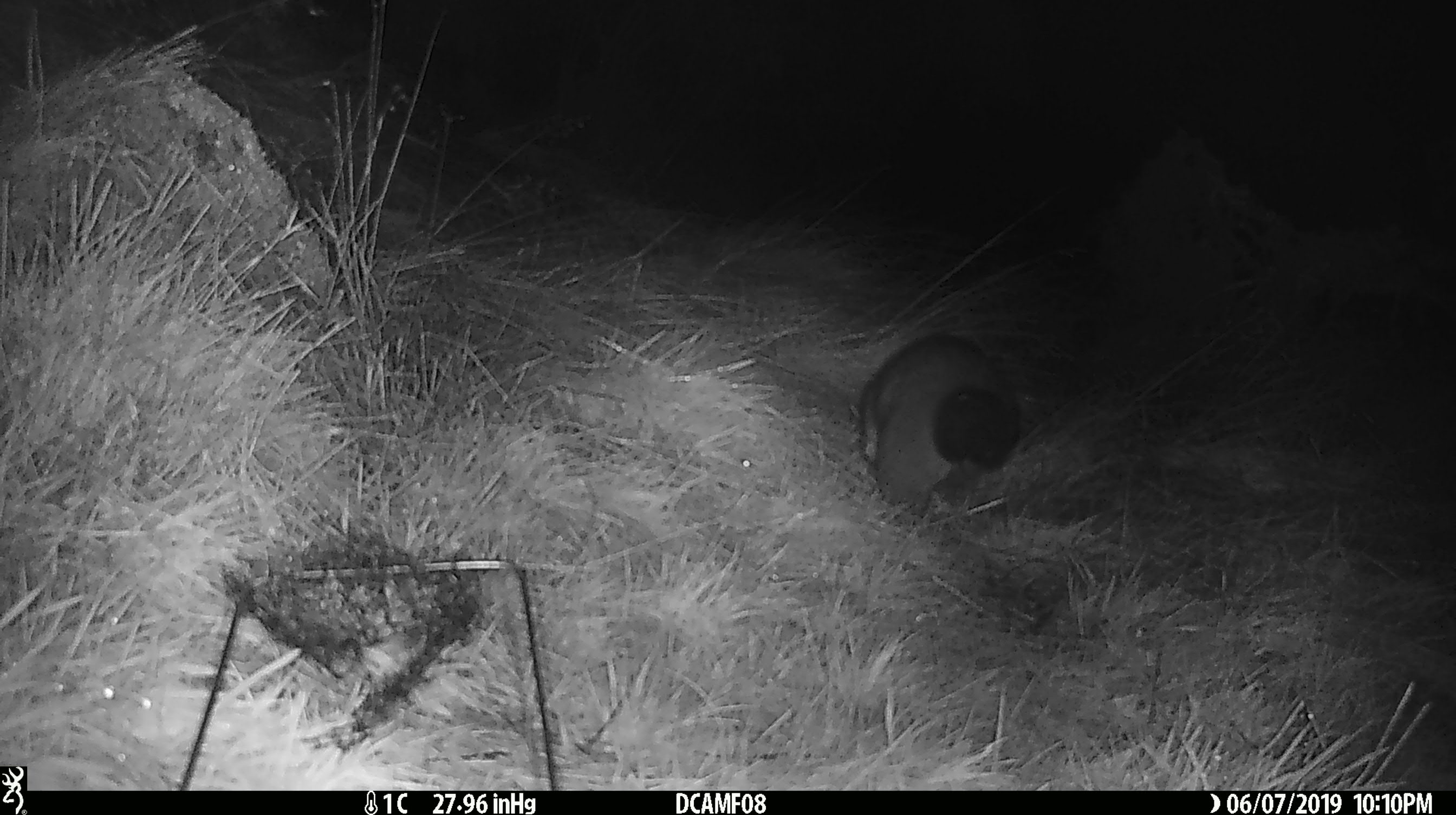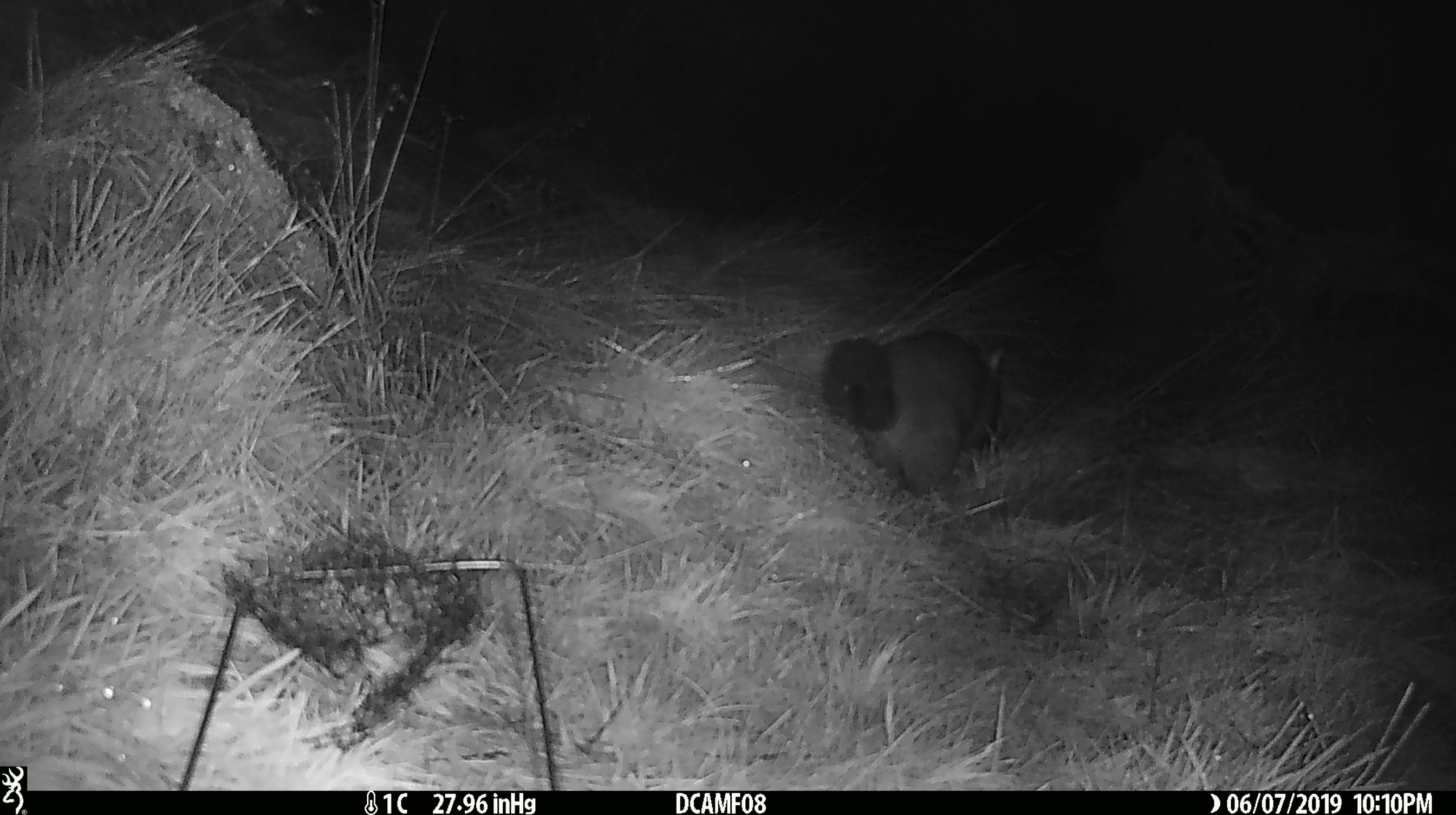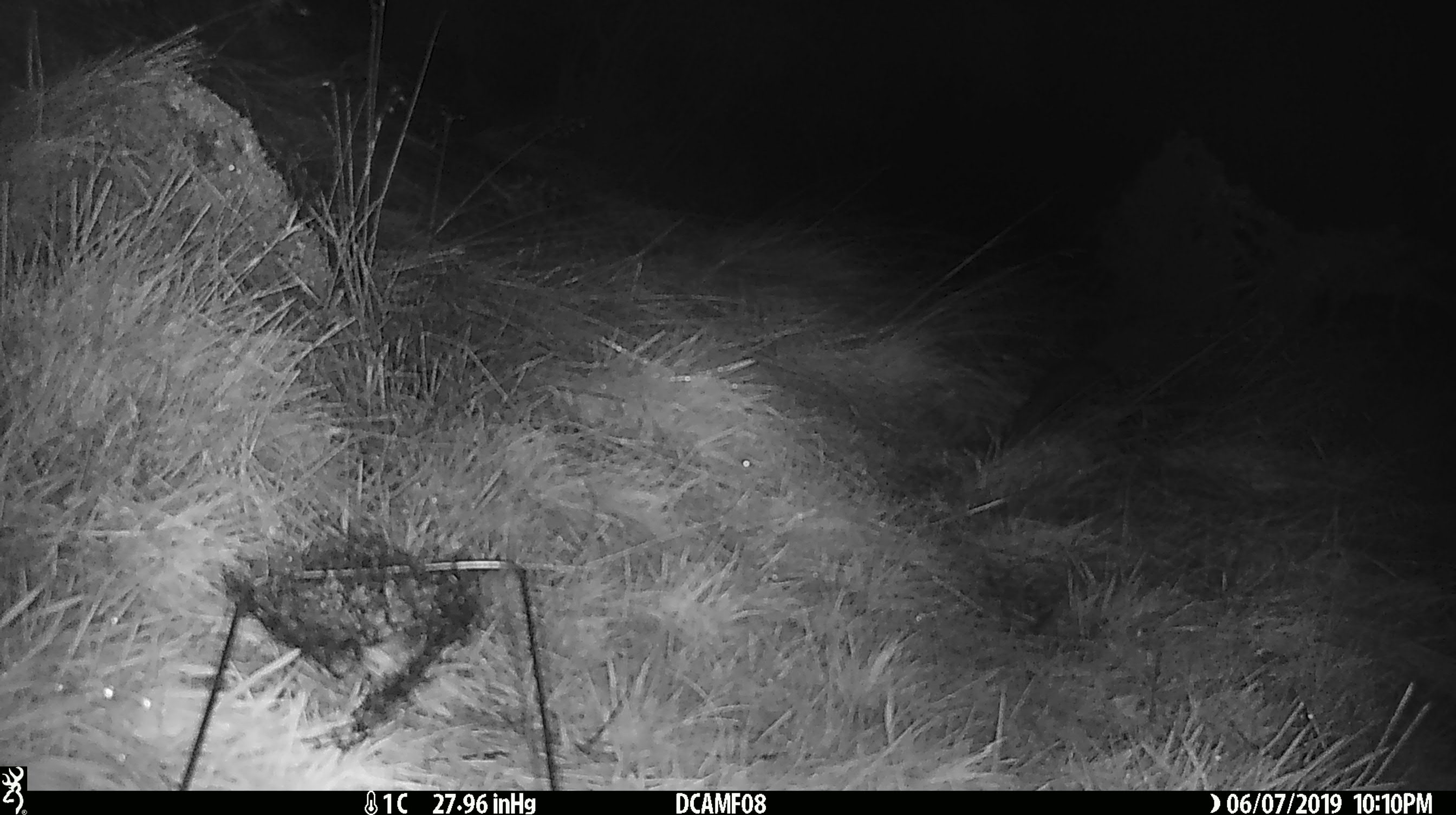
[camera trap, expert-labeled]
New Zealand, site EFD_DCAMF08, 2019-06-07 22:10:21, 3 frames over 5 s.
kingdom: Animalia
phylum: Chordata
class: Mammalia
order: Diprotodontia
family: Phalangeridae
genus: Trichosurus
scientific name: Trichosurus vulpecula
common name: common brushtail possum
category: possum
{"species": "possum (common brushtail possum) (Trichosurus vulpecula)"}